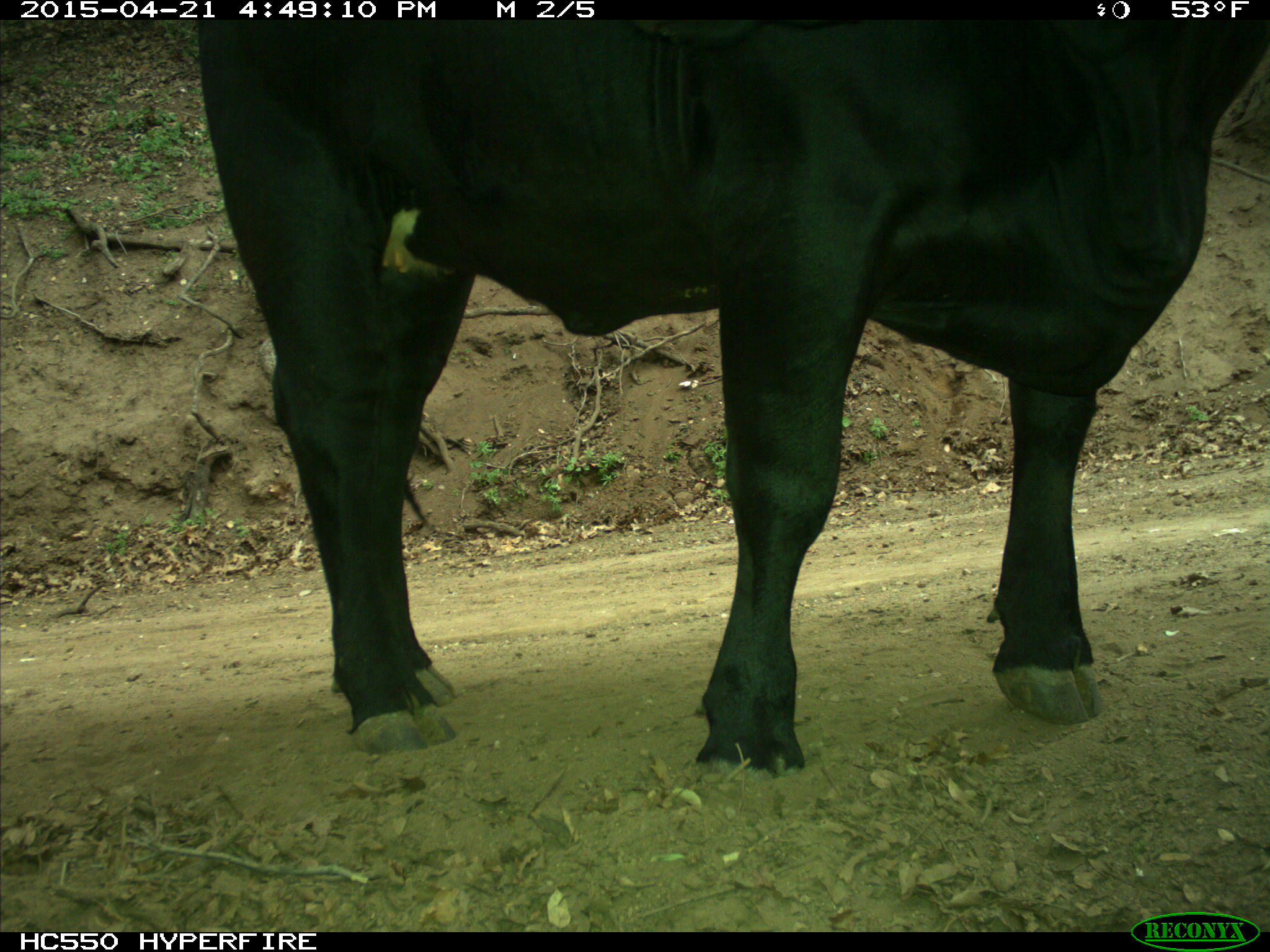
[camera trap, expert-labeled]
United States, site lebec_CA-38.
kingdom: Animalia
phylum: Chordata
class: Mammalia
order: Artiodactyla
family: Bovidae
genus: Bos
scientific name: Bos taurus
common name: domestic cow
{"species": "Bos taurus (domestic cow)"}